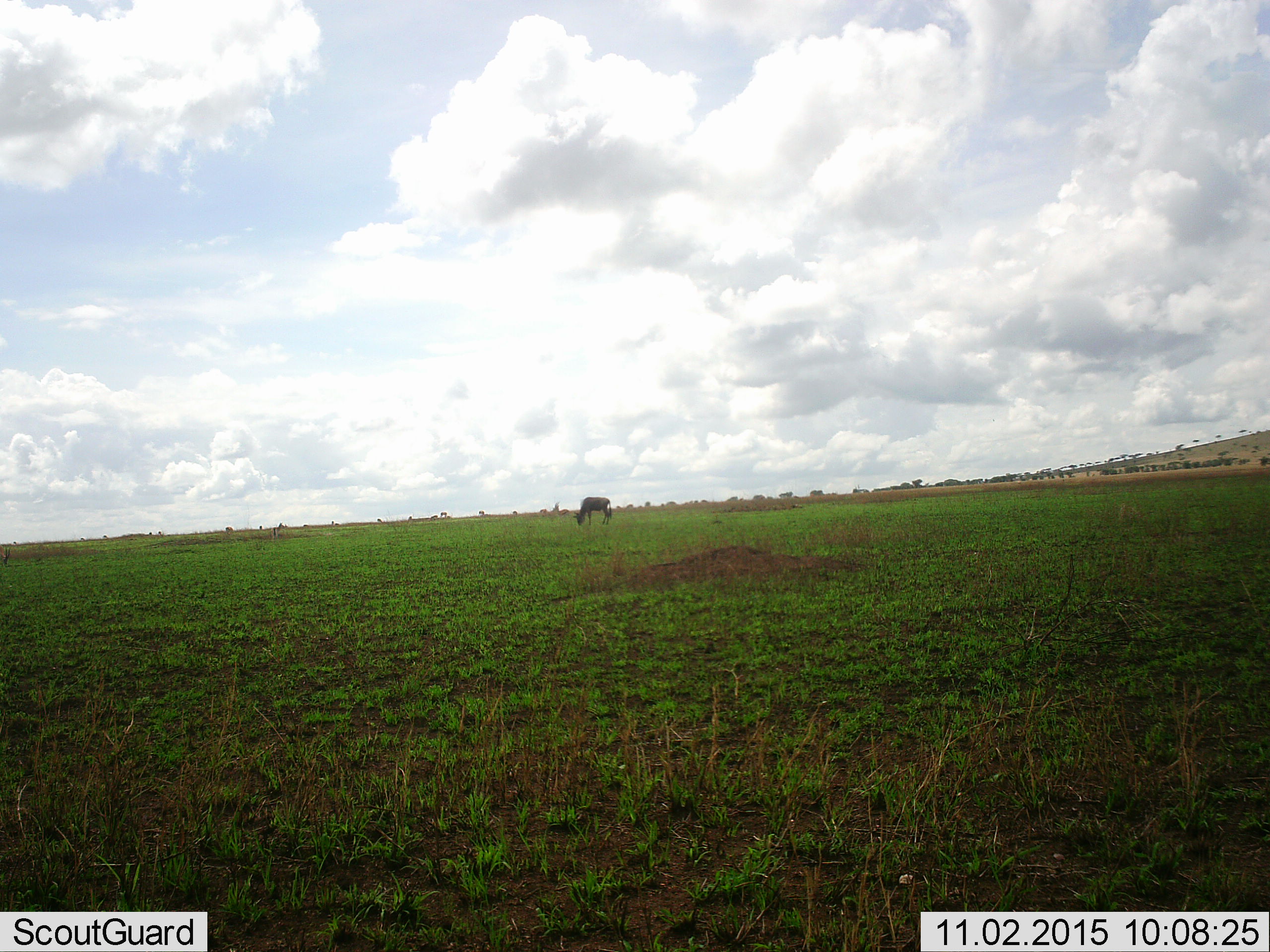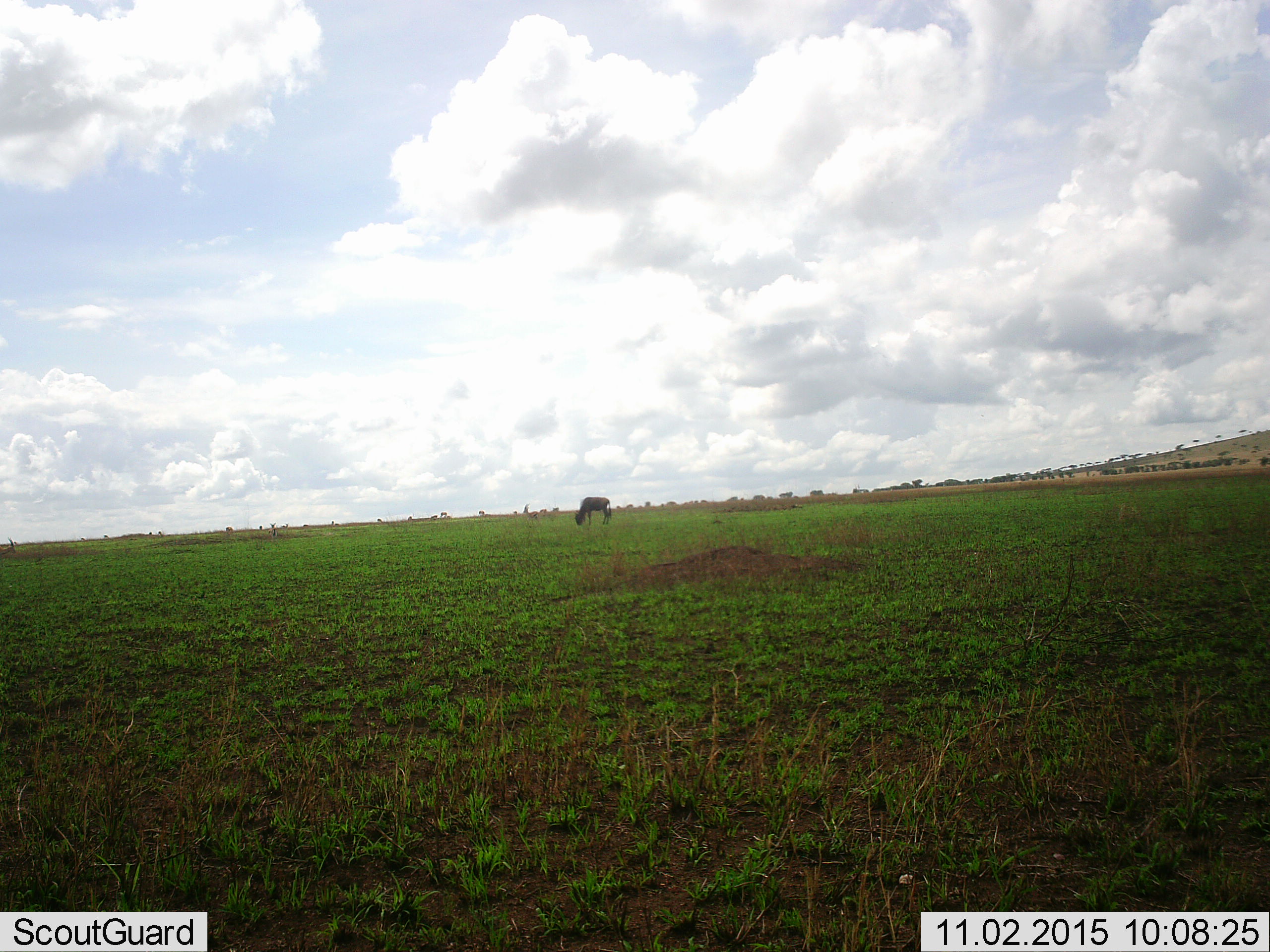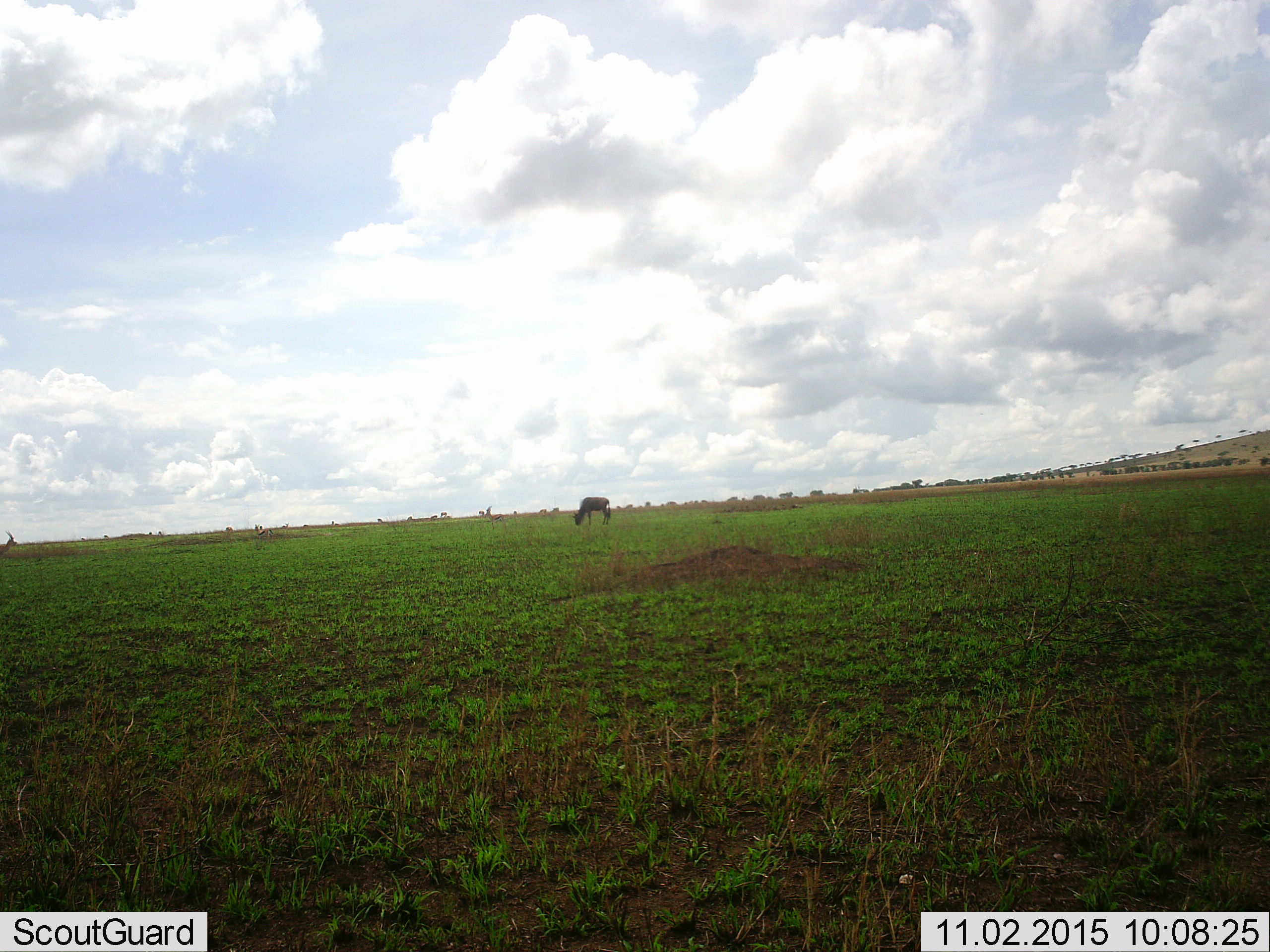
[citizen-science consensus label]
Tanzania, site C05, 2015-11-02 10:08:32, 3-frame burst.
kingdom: Animalia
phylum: Chordata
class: Mammalia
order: Artiodactyla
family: Bovidae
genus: Connochaetes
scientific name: Connochaetes taurinus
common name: blue wildebeest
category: wildebeest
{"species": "wildebeest (blue wildebeest) (Connochaetes taurinus)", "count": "1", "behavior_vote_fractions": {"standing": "36%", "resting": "0%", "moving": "18%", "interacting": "0%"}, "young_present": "0%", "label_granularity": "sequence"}